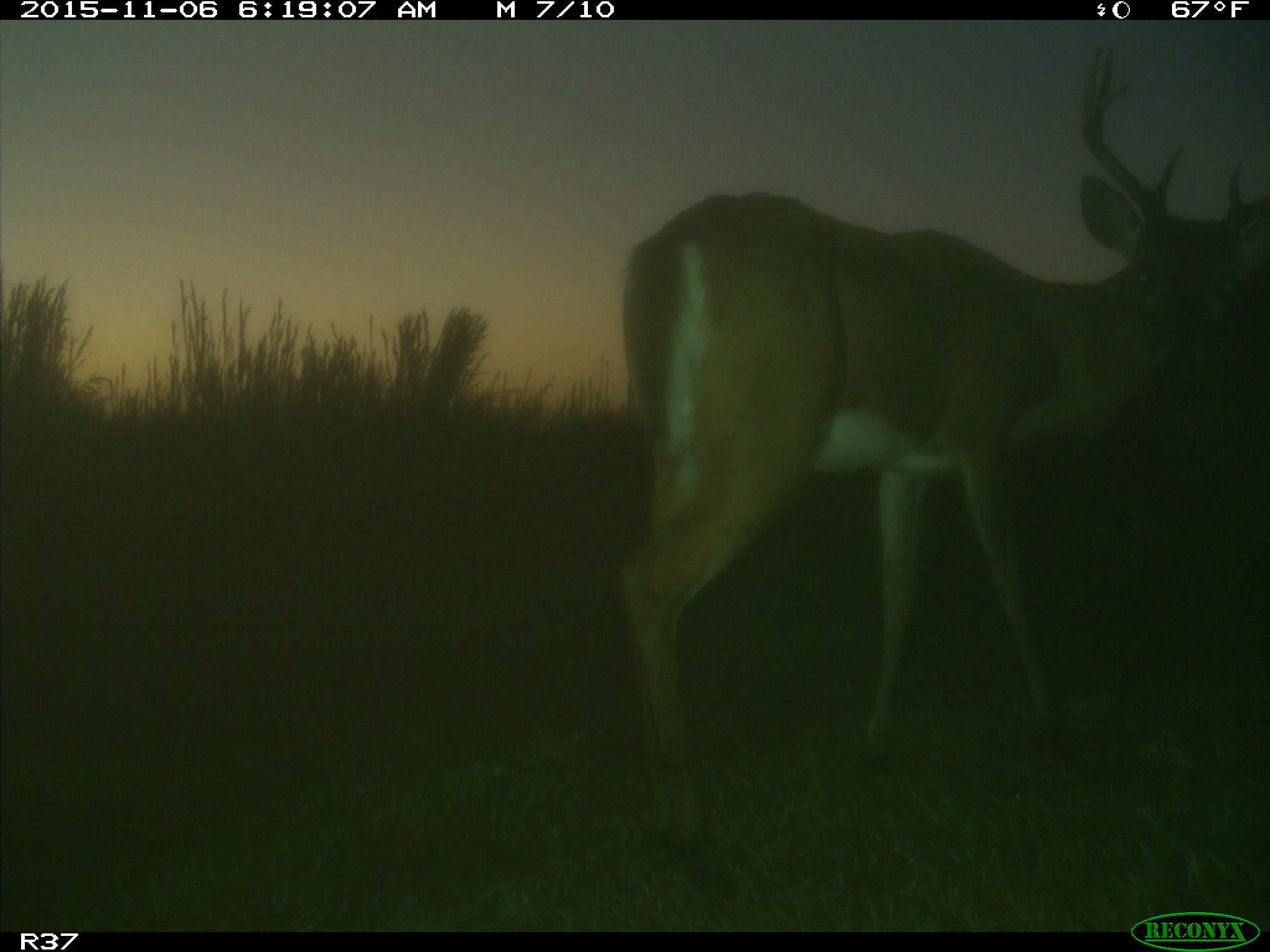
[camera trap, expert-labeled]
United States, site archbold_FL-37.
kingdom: Animalia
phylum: Chordata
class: Mammalia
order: Artiodactyla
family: Cervidae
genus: Odocoileus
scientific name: Odocoileus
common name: deer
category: unidentified deer